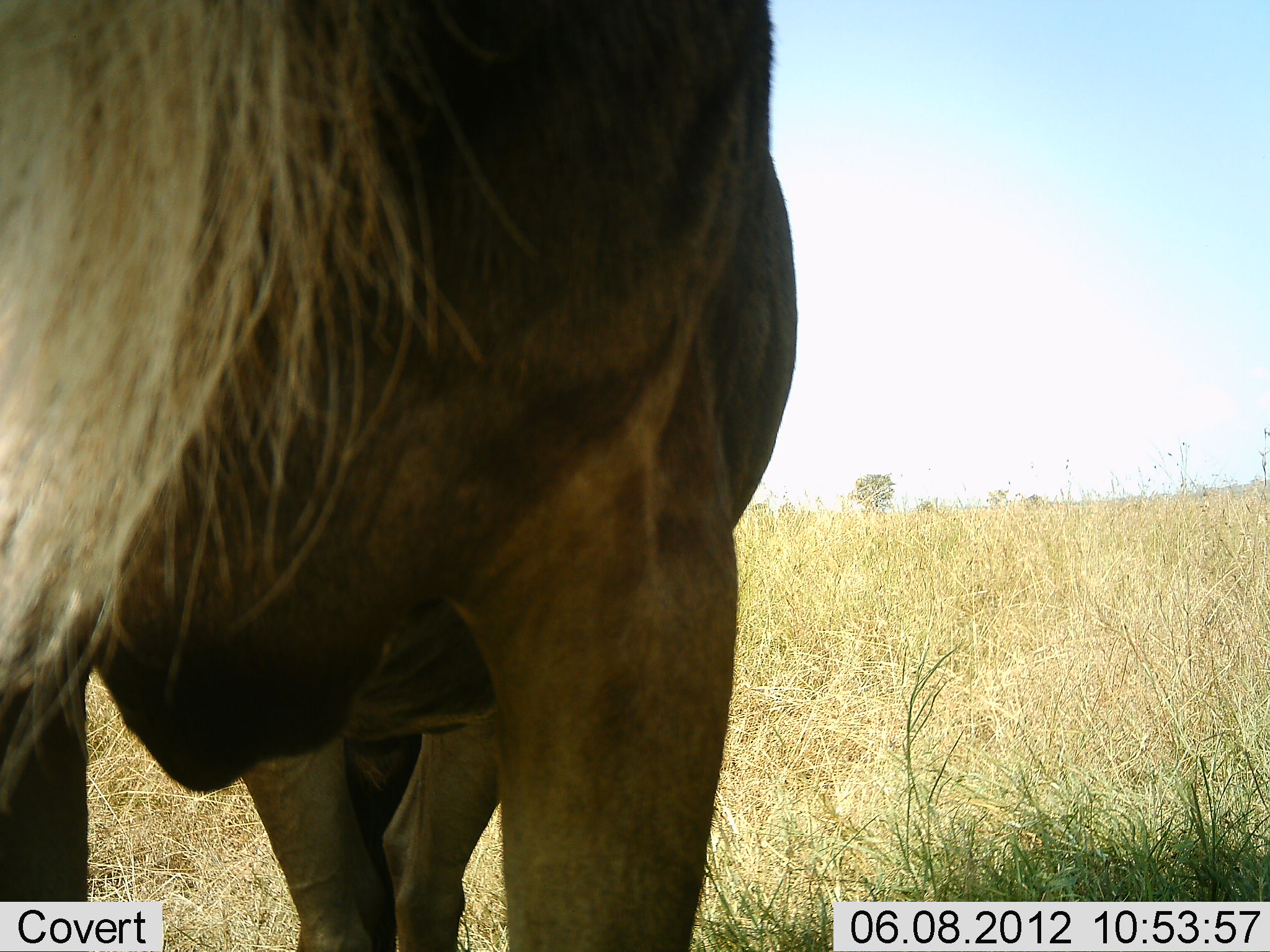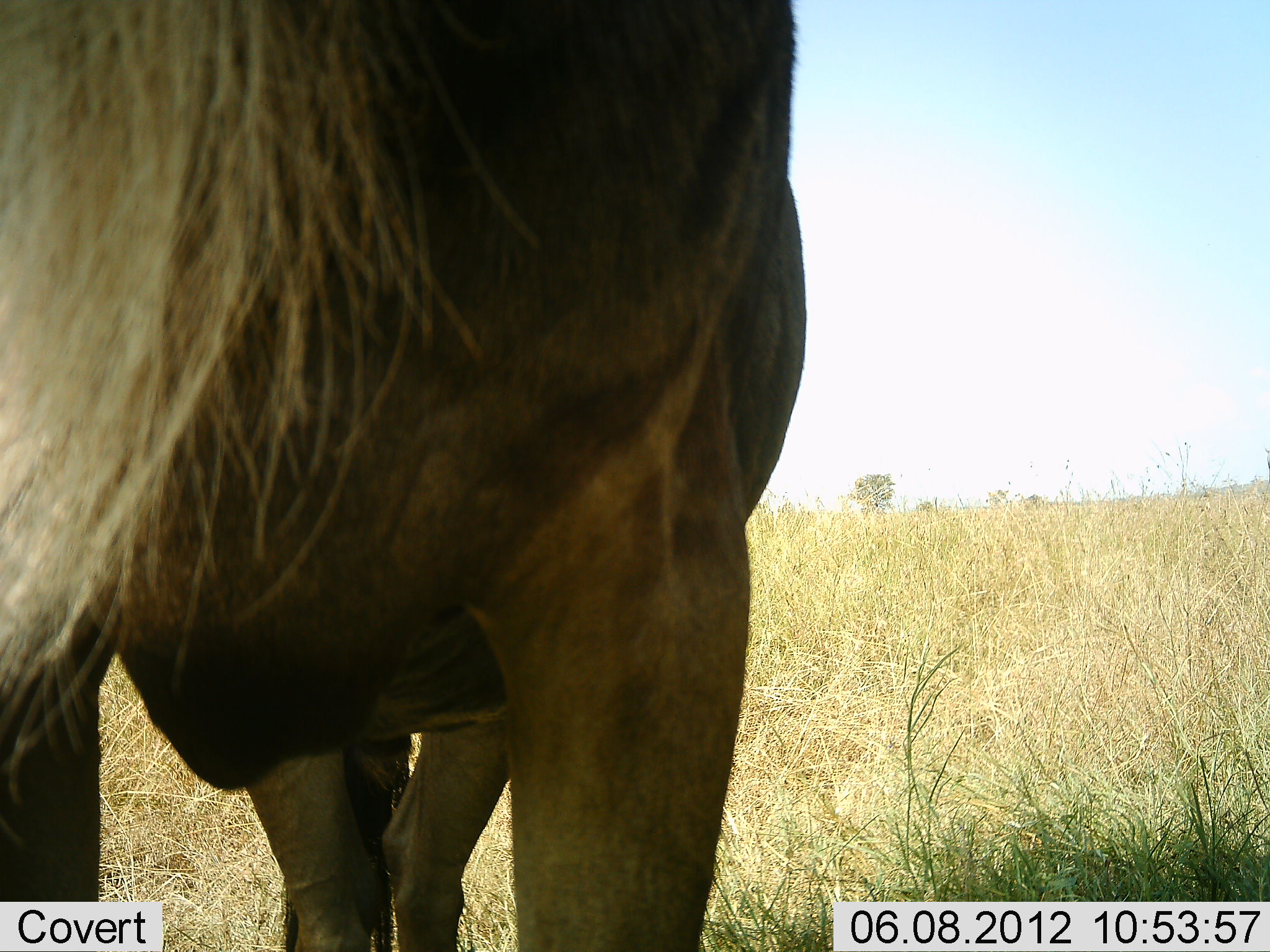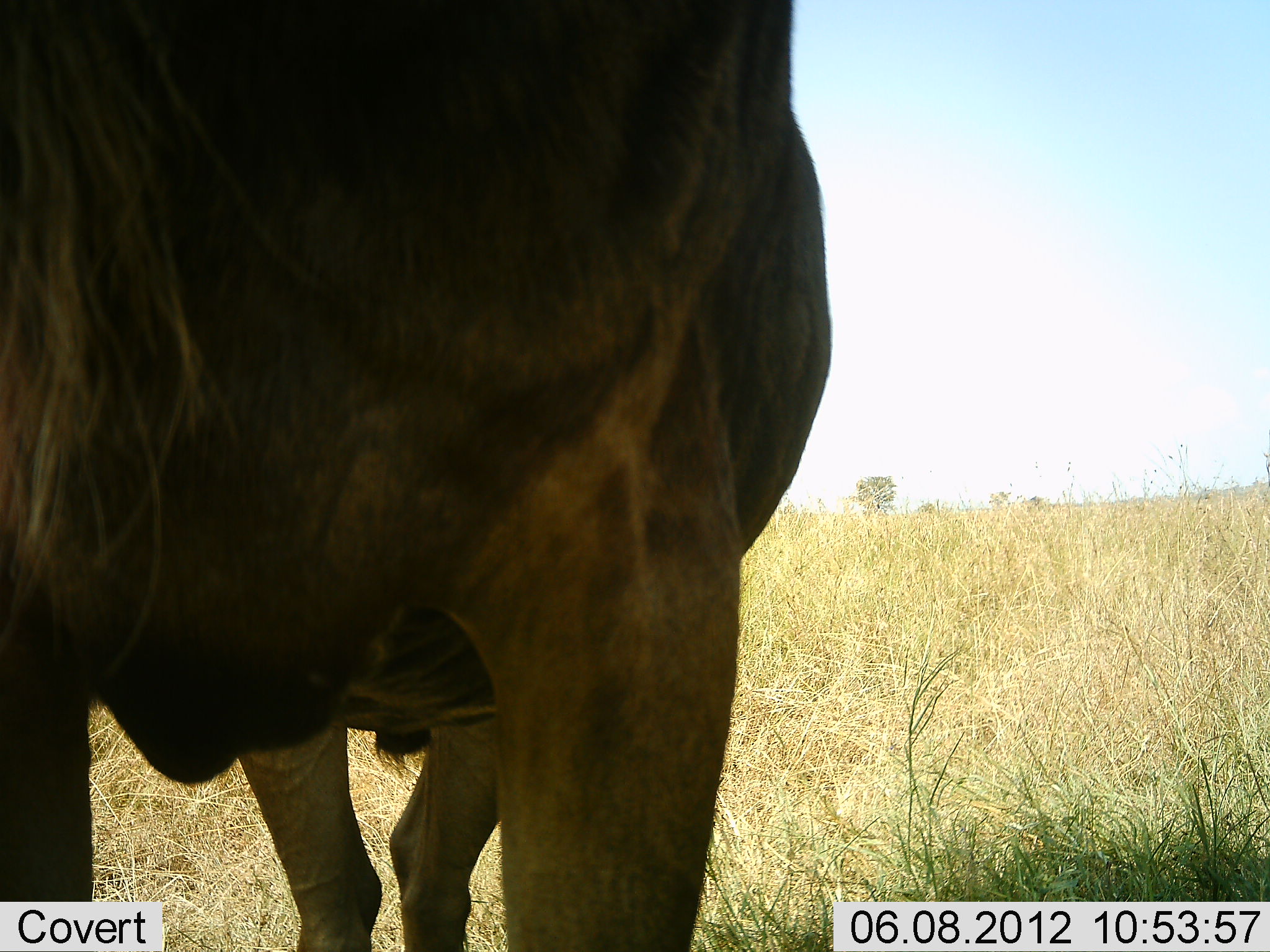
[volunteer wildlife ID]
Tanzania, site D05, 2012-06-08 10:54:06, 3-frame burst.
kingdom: Animalia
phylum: Chordata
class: Mammalia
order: Artiodactyla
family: Bovidae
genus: Connochaetes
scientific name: Connochaetes taurinus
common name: blue wildebeest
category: wildebeest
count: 1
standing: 100%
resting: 0%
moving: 0%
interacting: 0%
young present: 0%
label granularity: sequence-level